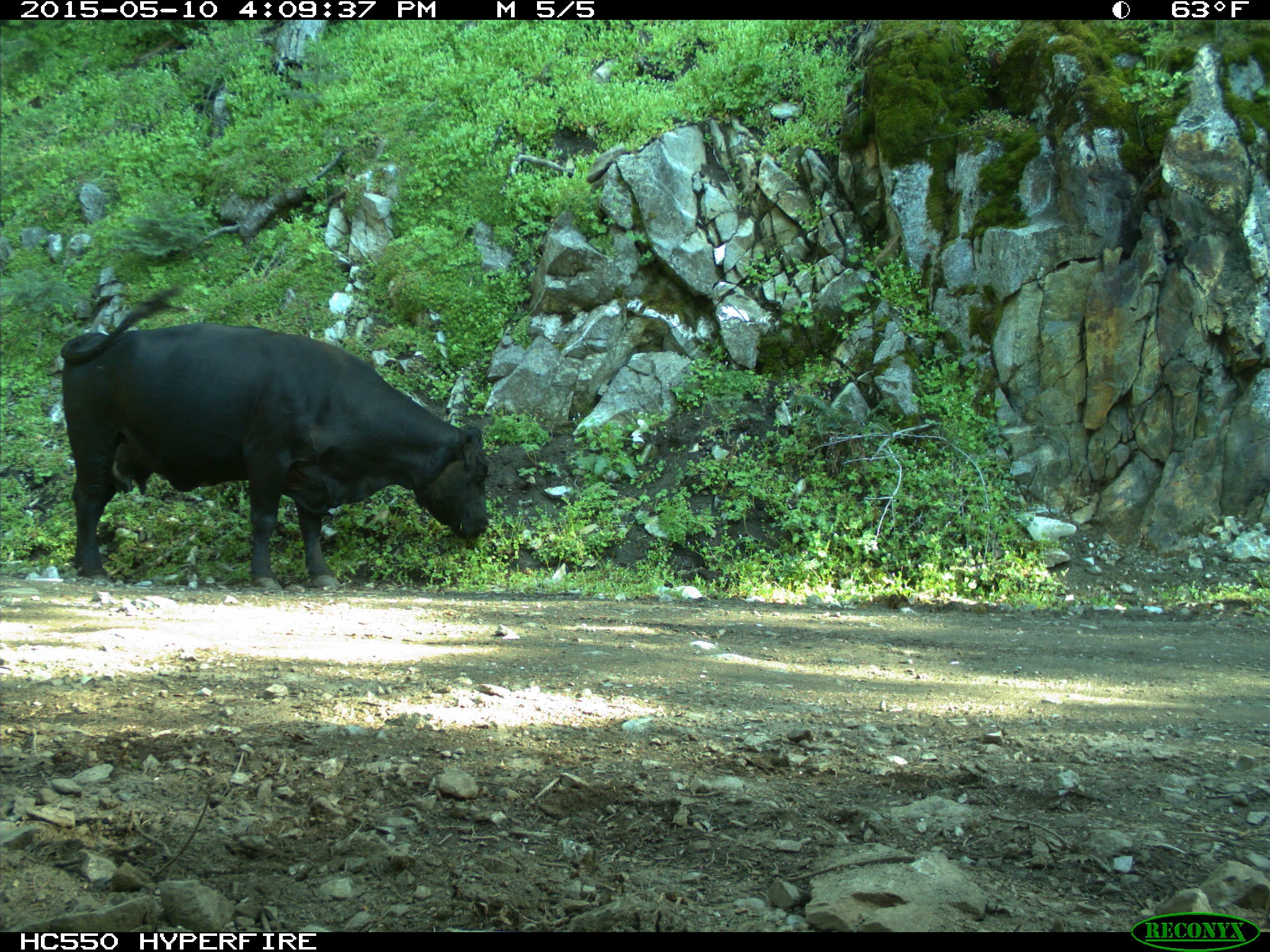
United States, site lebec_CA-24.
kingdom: Animalia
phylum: Chordata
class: Mammalia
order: Artiodactyla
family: Bovidae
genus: Bos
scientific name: Bos taurus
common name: domestic cow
Bos taurus (domestic cow).